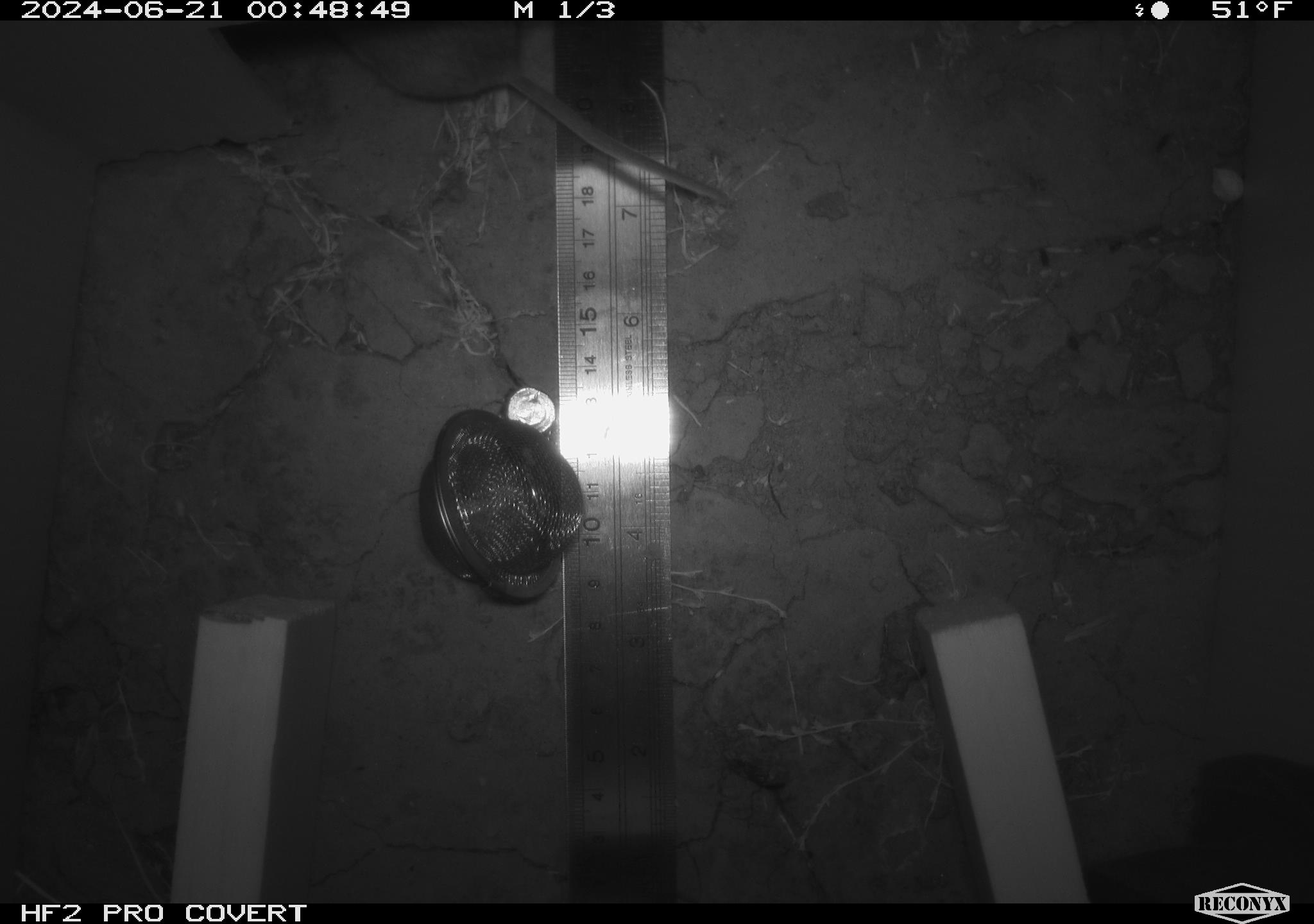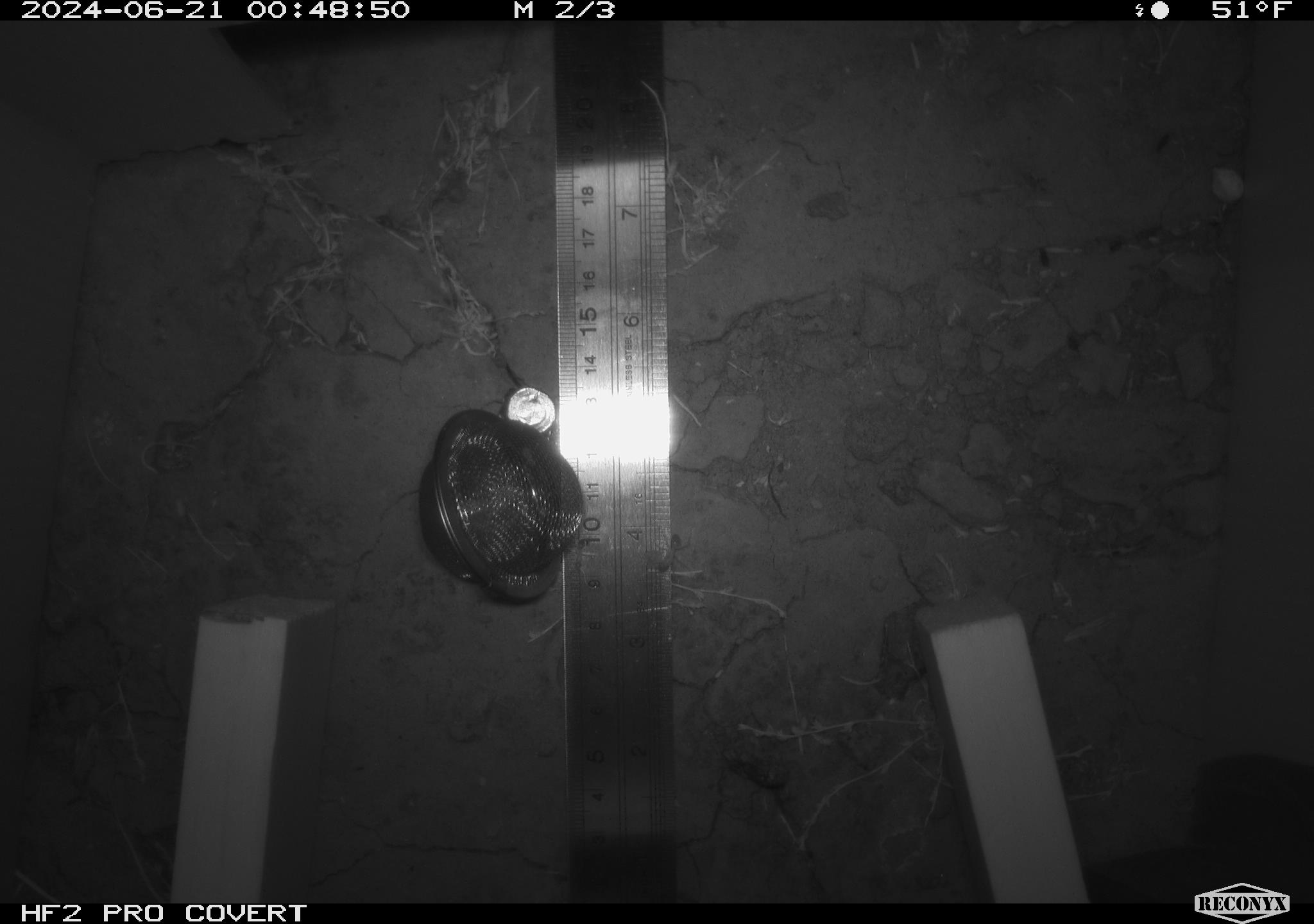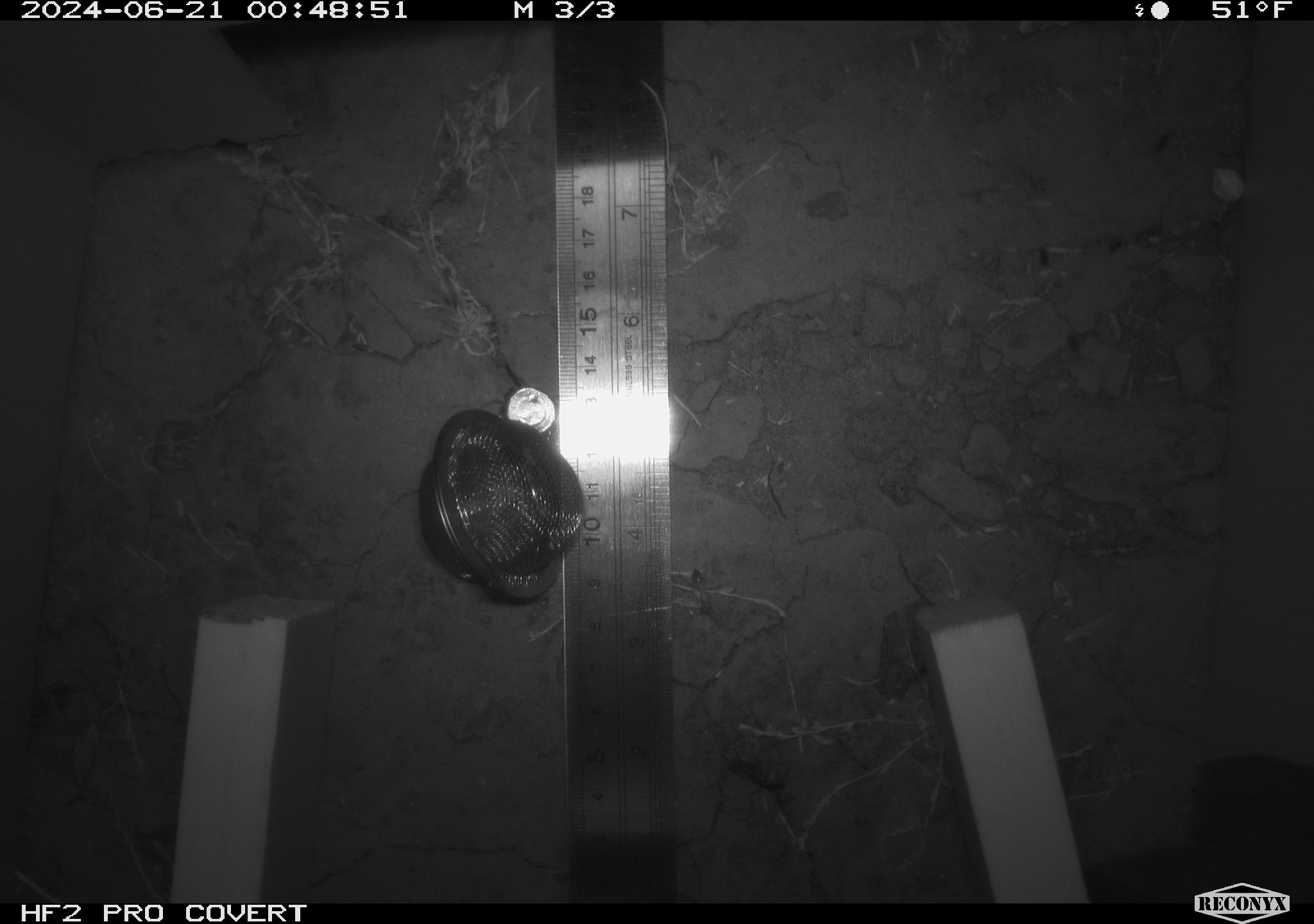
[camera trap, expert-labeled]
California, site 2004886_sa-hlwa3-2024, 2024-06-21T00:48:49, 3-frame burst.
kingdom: Animalia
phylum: Chordata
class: Mammalia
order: Rodentia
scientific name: Rodentia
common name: mouse species